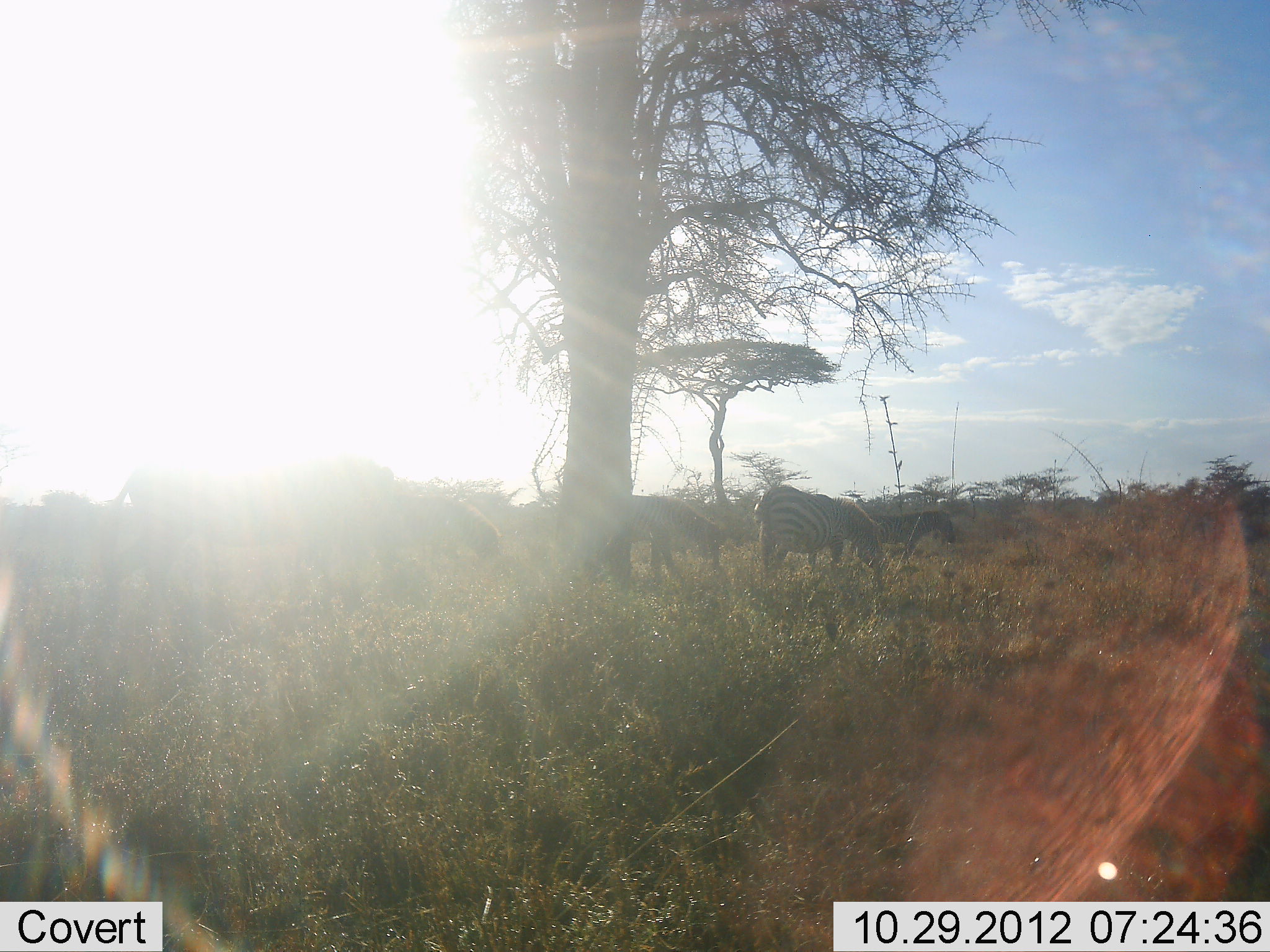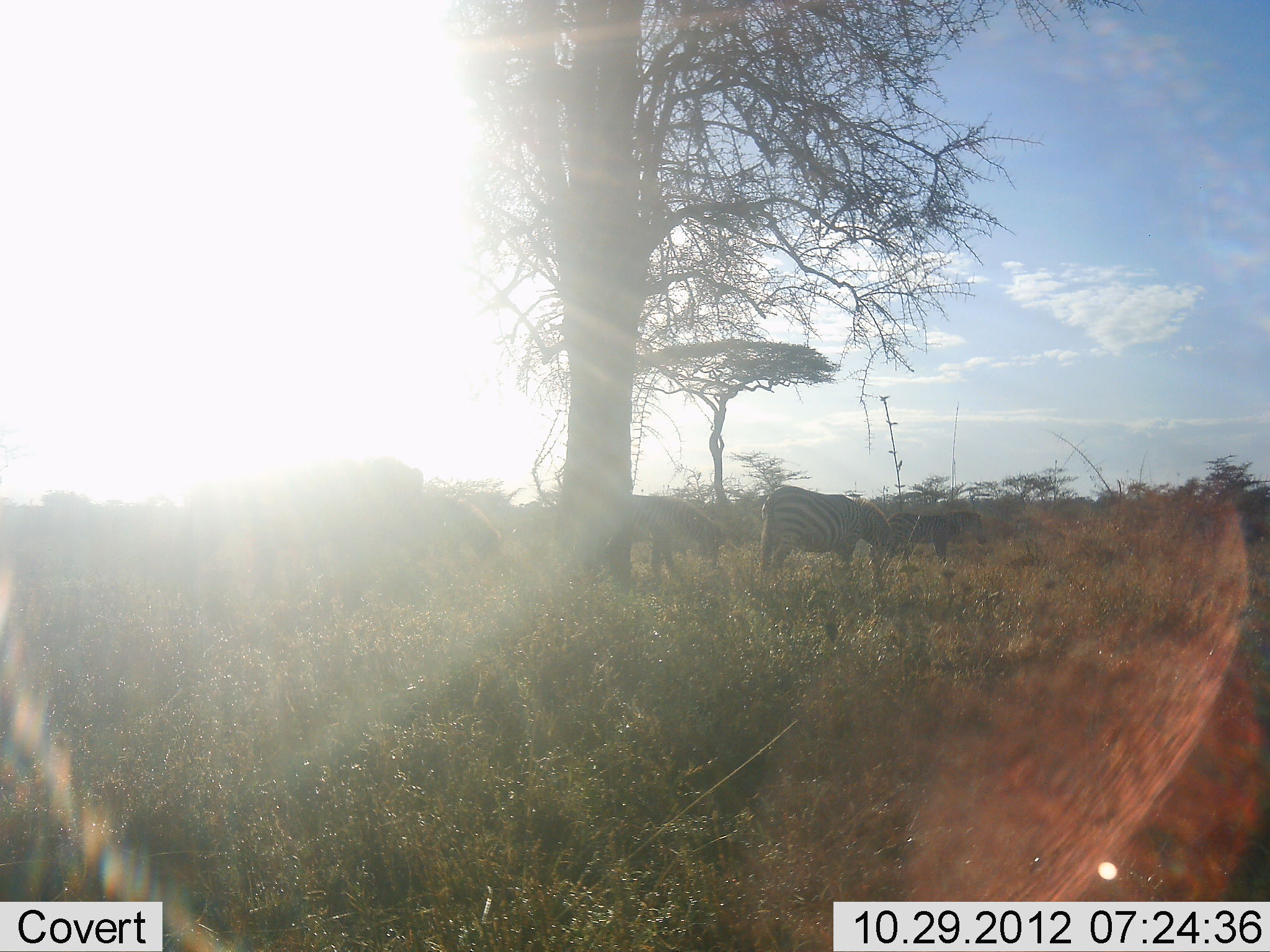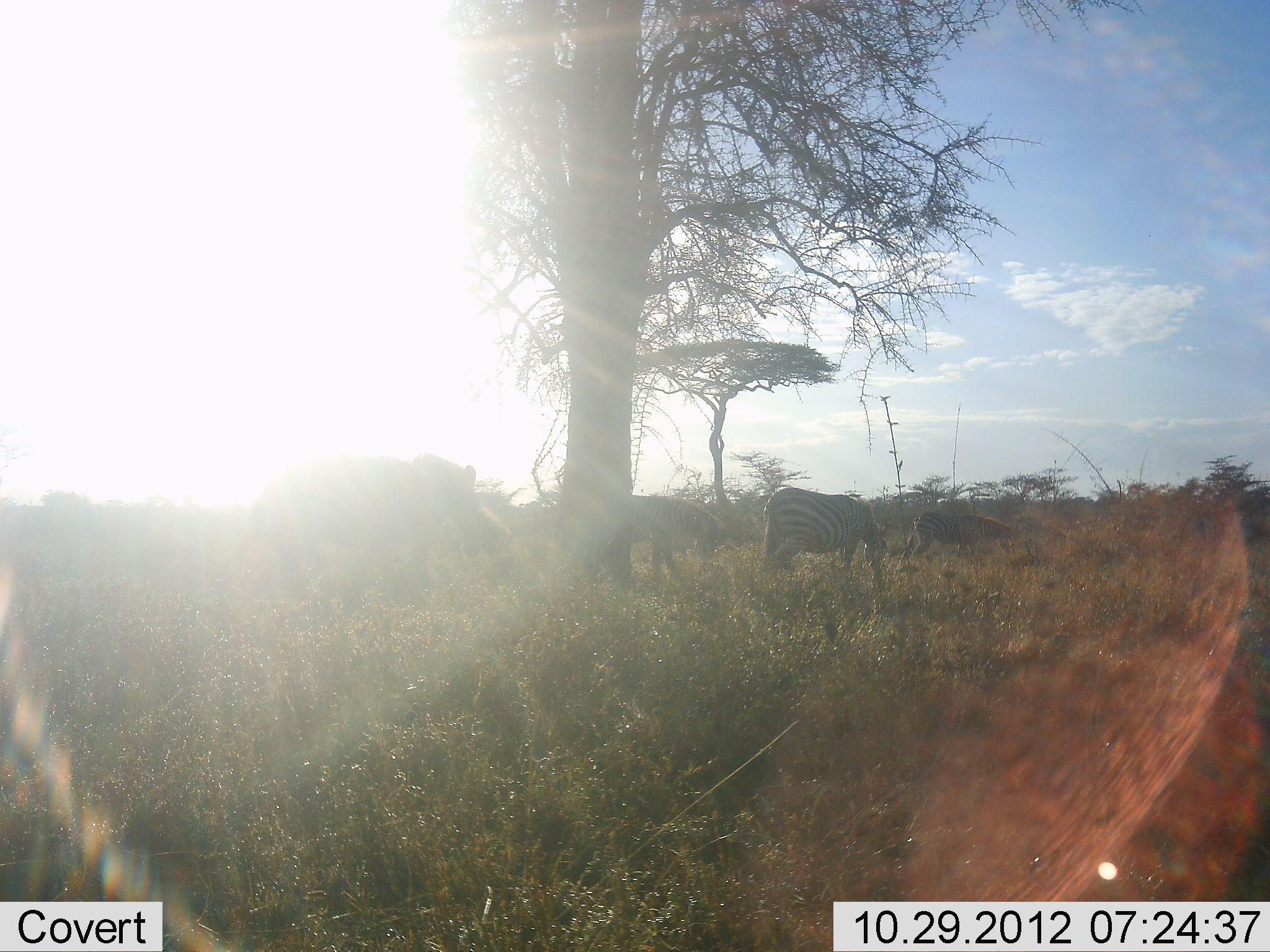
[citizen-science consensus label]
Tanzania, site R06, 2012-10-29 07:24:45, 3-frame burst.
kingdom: Animalia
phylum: Chordata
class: Mammalia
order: Perissodactyla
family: Equidae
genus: Equus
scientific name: Equus quagga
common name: plains zebra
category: zebra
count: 4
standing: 55%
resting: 0%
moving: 27%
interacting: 0%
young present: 9%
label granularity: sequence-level